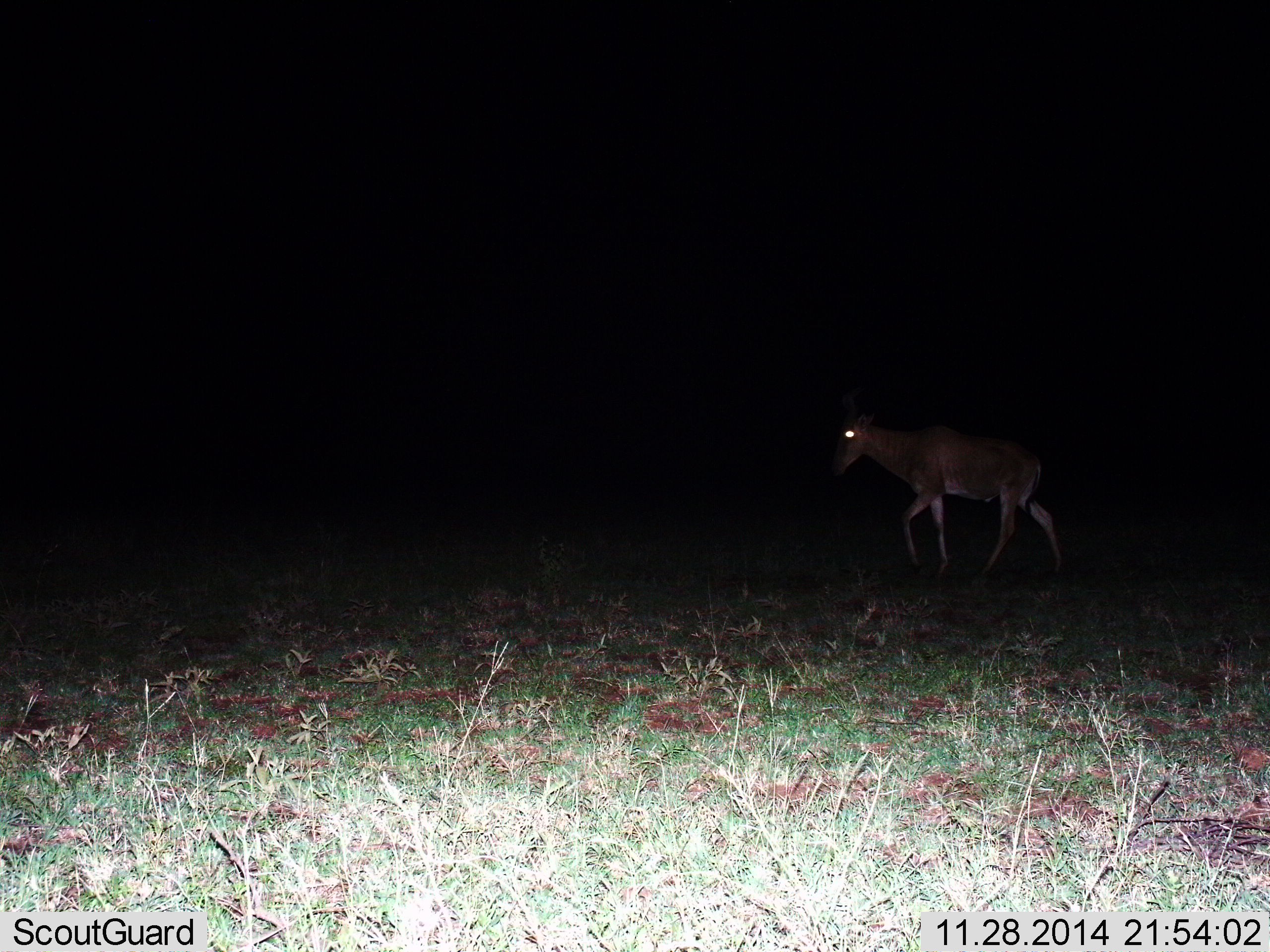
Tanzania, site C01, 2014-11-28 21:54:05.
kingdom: Animalia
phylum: Chordata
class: Mammalia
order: Artiodactyla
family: Bovidae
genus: Alcelaphus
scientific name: Alcelaphus buselaphus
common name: hartebeest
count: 1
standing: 10%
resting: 0%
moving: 90%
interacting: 0%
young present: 0%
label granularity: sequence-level